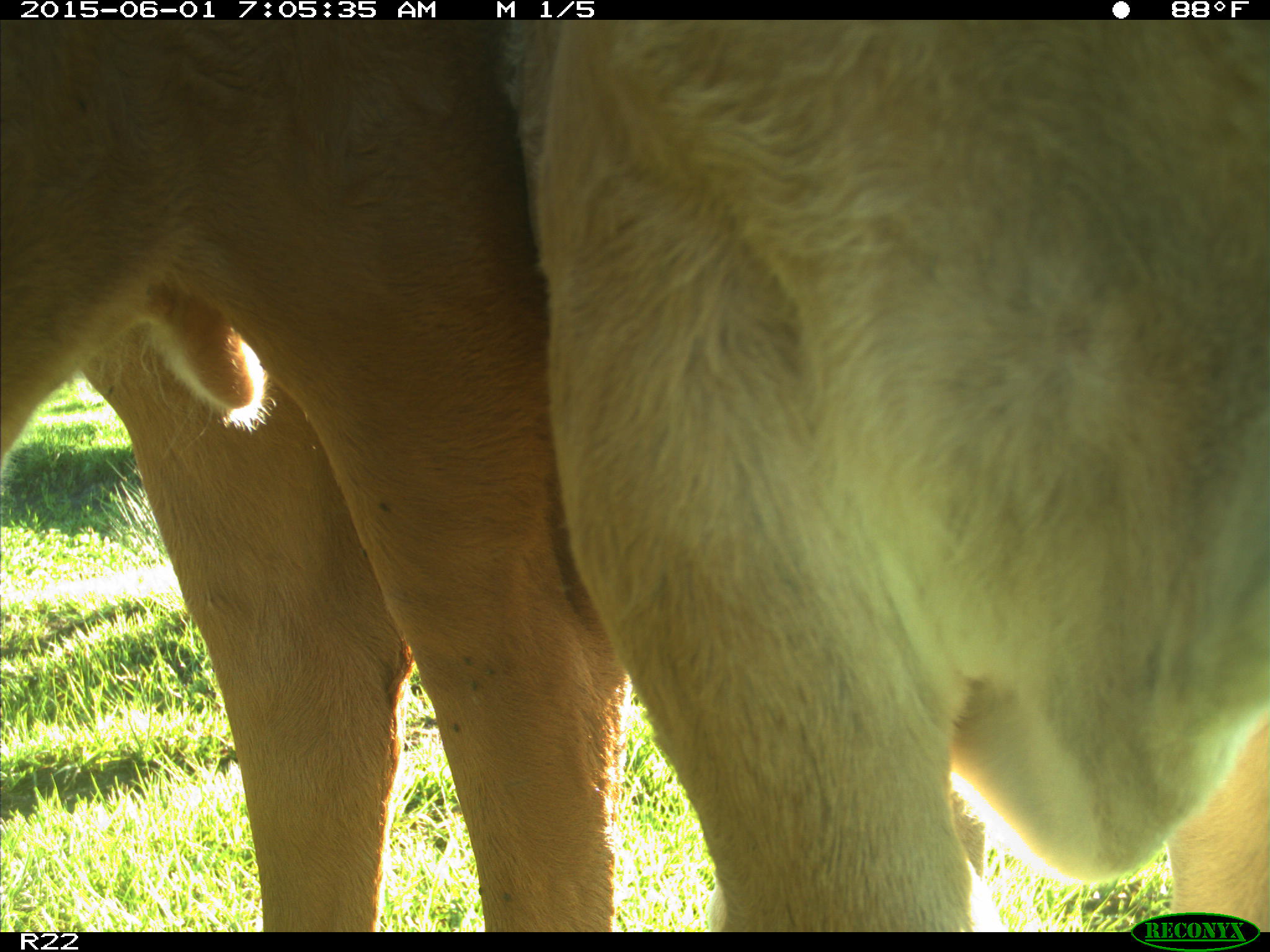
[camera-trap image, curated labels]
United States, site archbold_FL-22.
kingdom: Animalia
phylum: Chordata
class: Mammalia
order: Artiodactyla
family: Bovidae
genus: Bos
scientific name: Bos taurus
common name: domestic cow